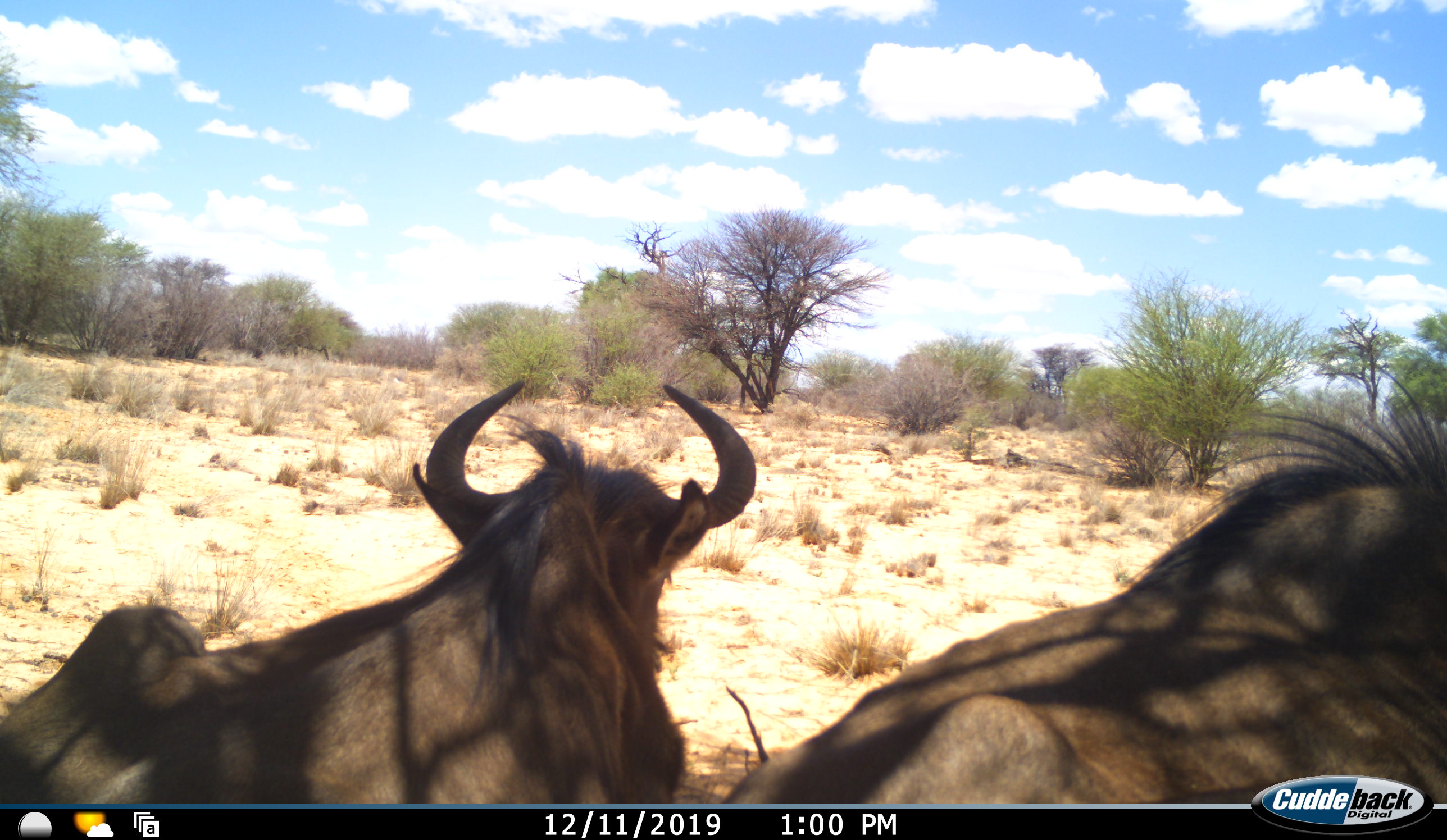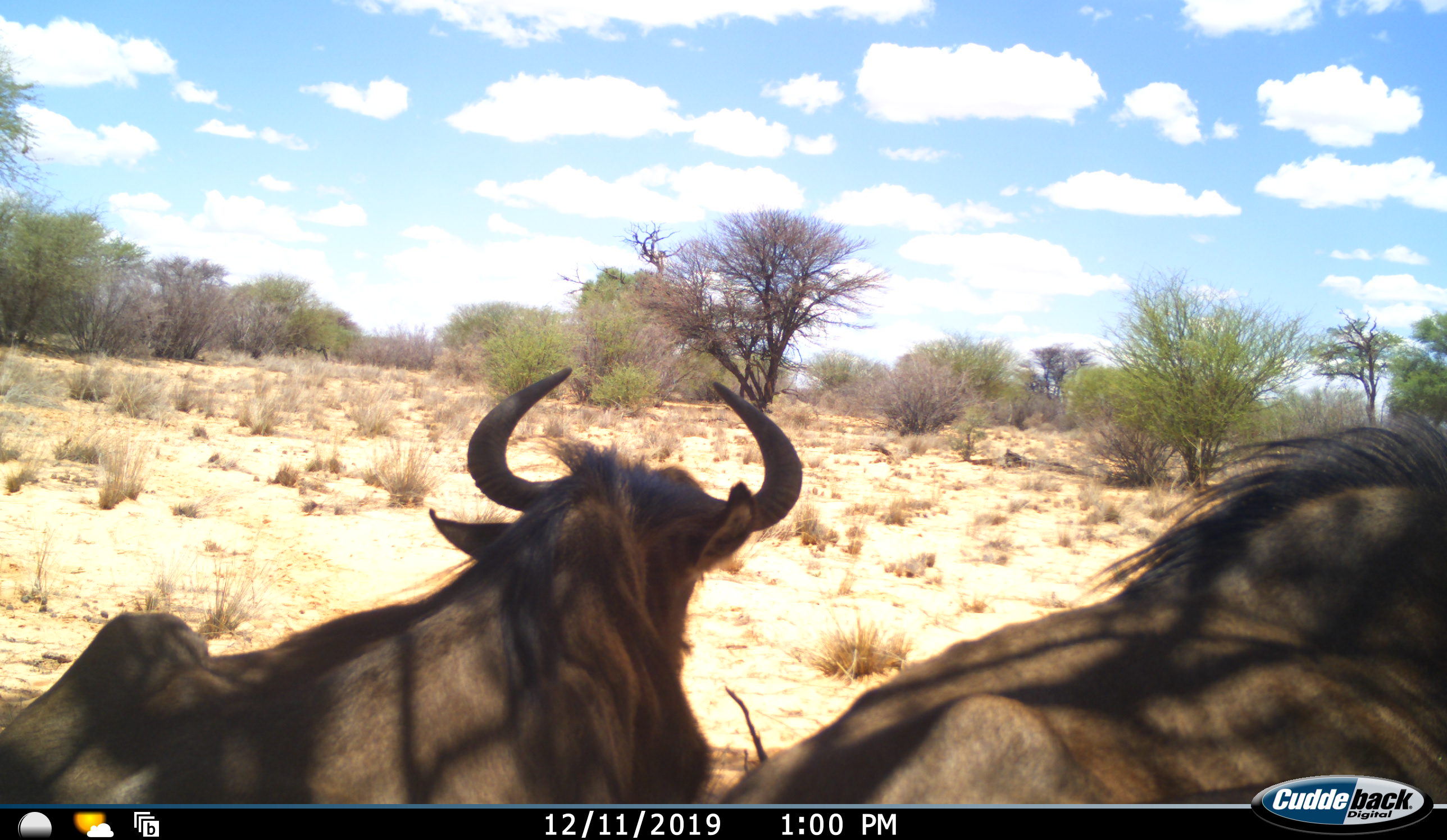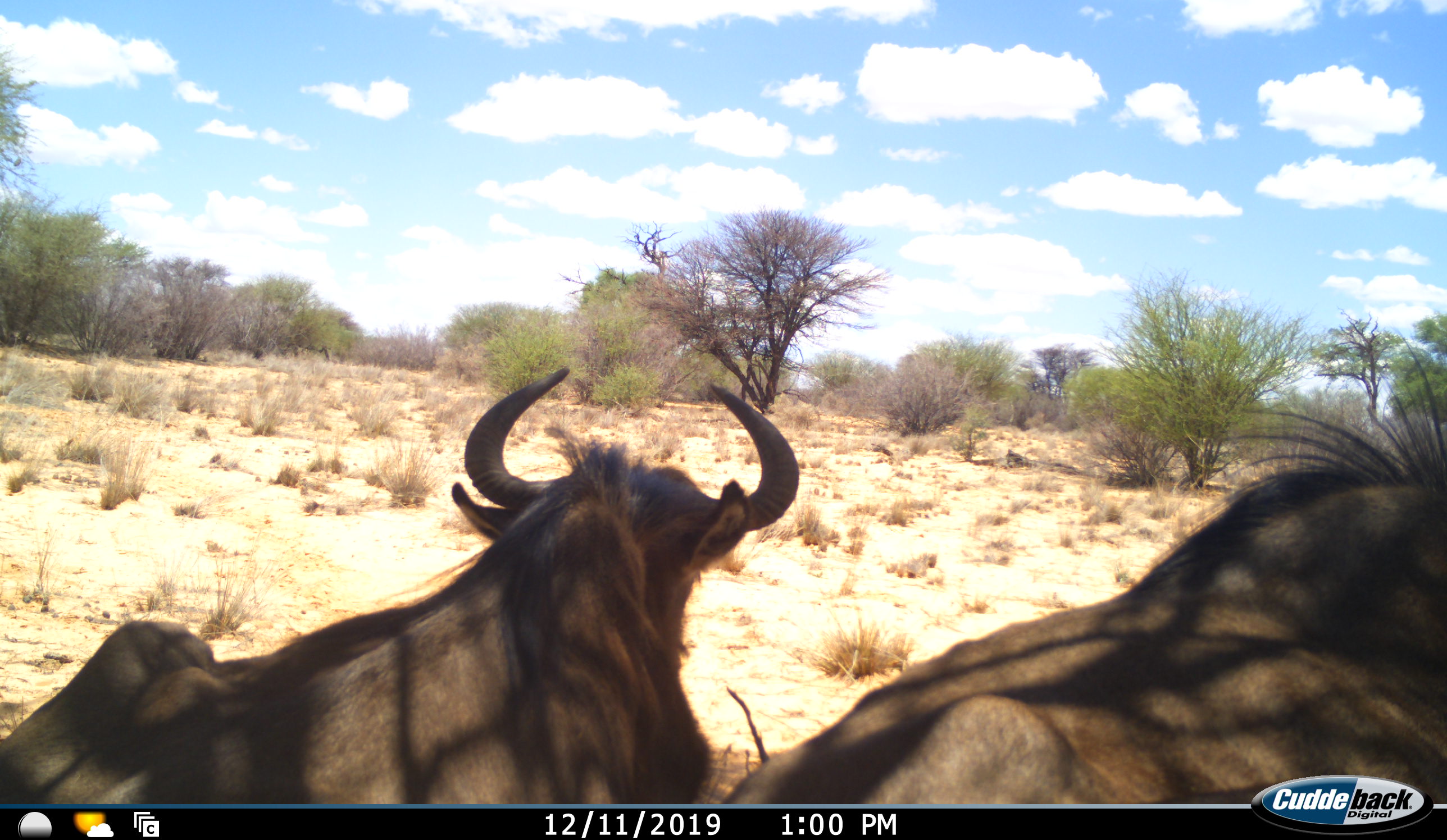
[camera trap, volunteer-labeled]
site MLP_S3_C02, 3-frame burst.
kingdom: Animalia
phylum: Chordata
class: Mammalia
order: Artiodactyla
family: Bovidae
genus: Connochaetes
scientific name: Connochaetes taurinus taurinus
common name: blue wildebeest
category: wildebeestblue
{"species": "wildebeestblue (blue wildebeest) (Connochaetes taurinus taurinus)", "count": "2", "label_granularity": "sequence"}